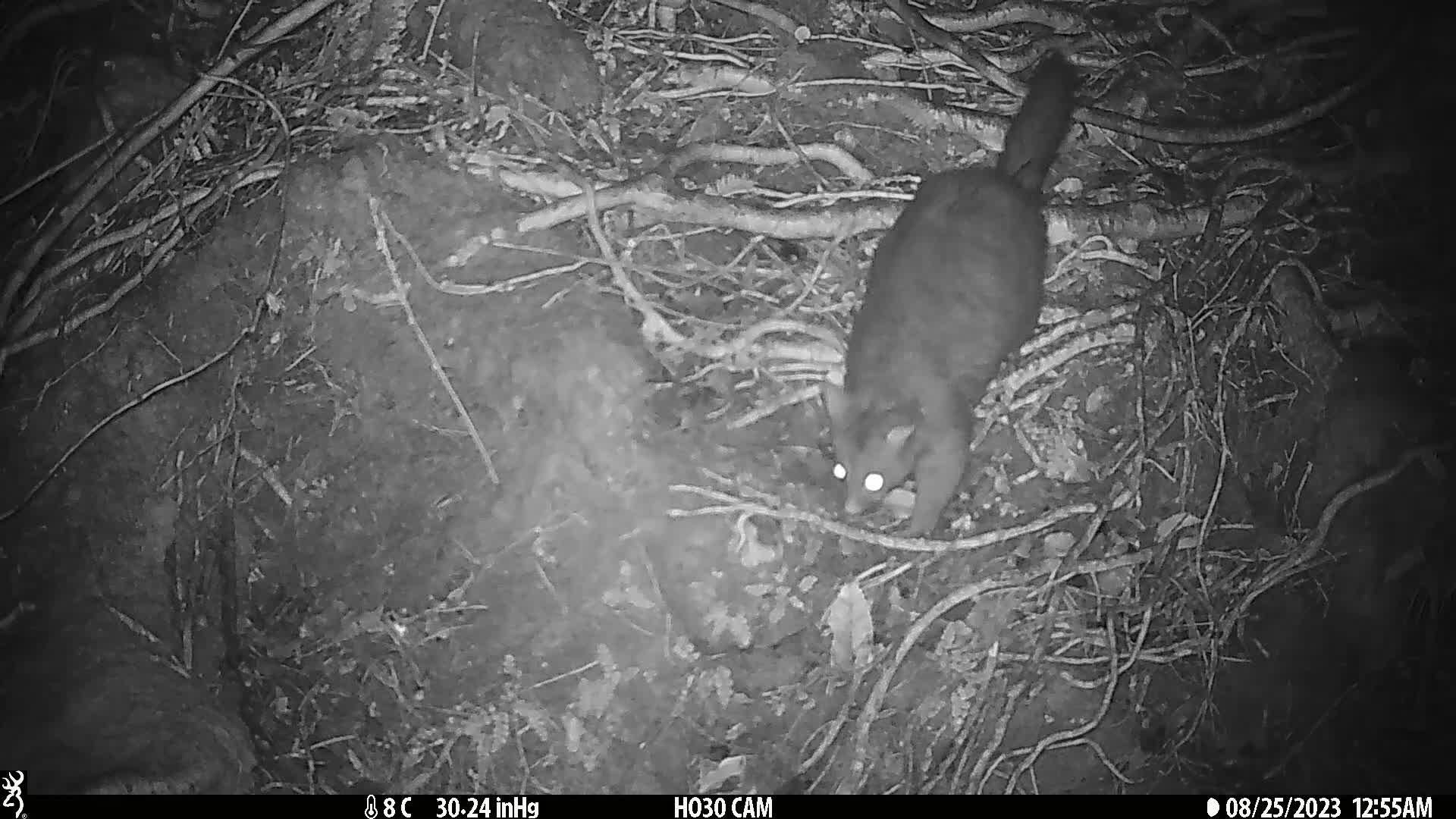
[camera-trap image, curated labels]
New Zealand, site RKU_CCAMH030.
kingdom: Animalia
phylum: Chordata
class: Mammalia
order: Diprotodontia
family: Phalangeridae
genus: Trichosurus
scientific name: Trichosurus vulpecula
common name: common brushtail possum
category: possum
Possum (common brushtail possum) (Trichosurus vulpecula).